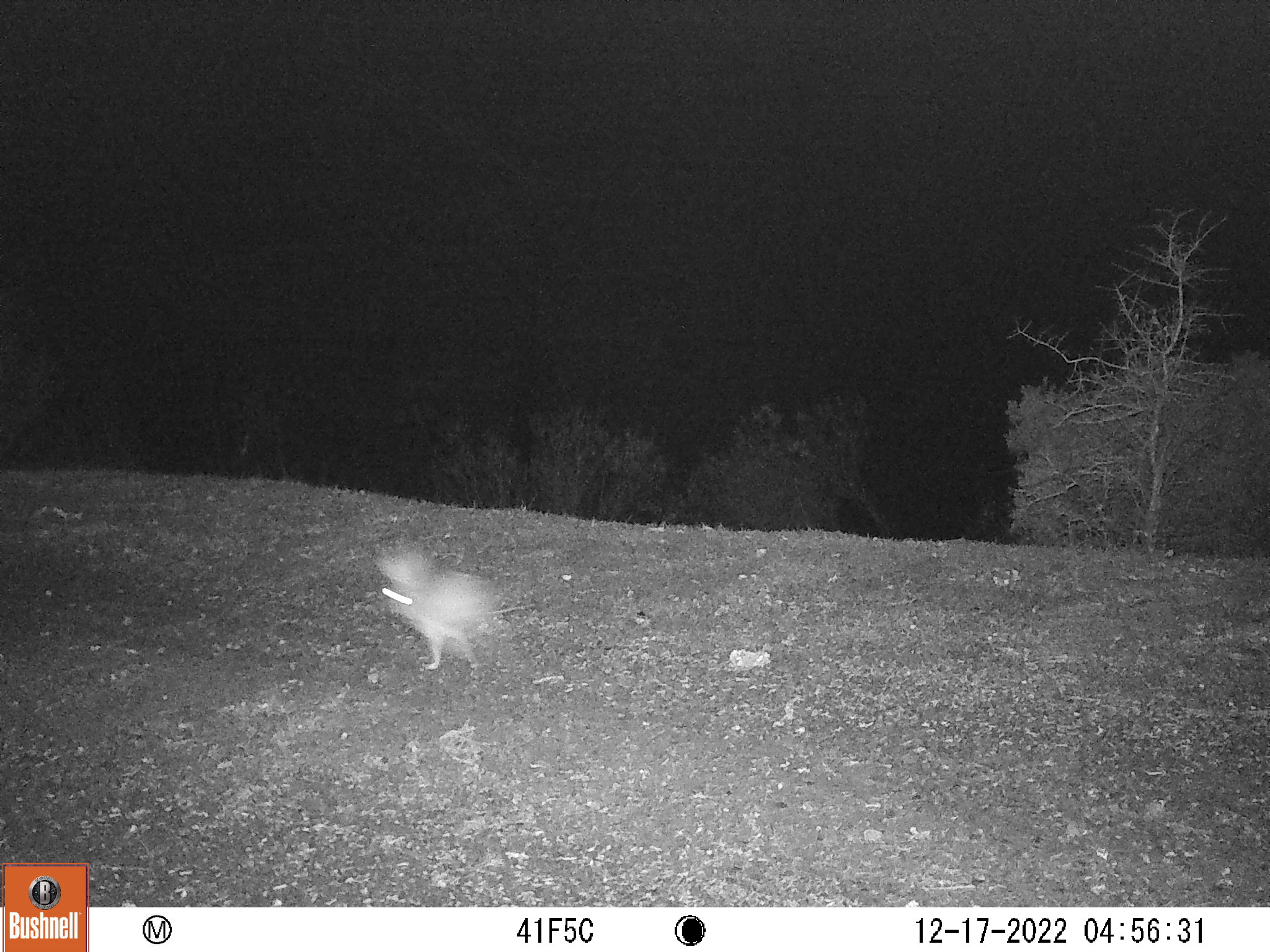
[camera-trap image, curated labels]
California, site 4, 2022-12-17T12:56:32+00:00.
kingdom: Animalia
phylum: Chordata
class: Mammalia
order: Lagomorpha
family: Leporidae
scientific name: Leporidae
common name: rabbit